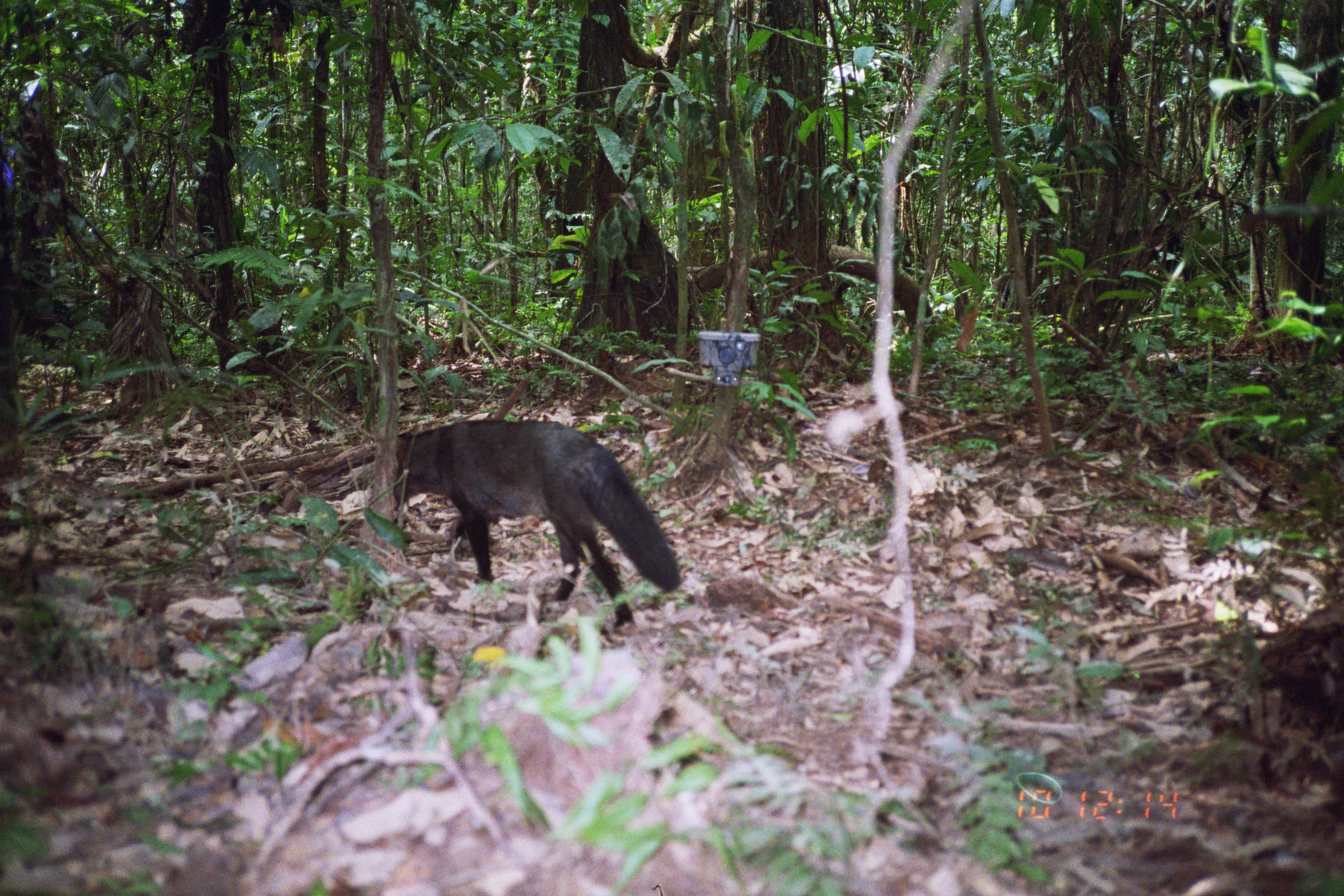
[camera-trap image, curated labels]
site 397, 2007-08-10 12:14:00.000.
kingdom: Animalia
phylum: Chordata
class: Mammalia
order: Carnivora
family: Canidae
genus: Atelocynus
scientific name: Atelocynus microtis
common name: short-eared dog